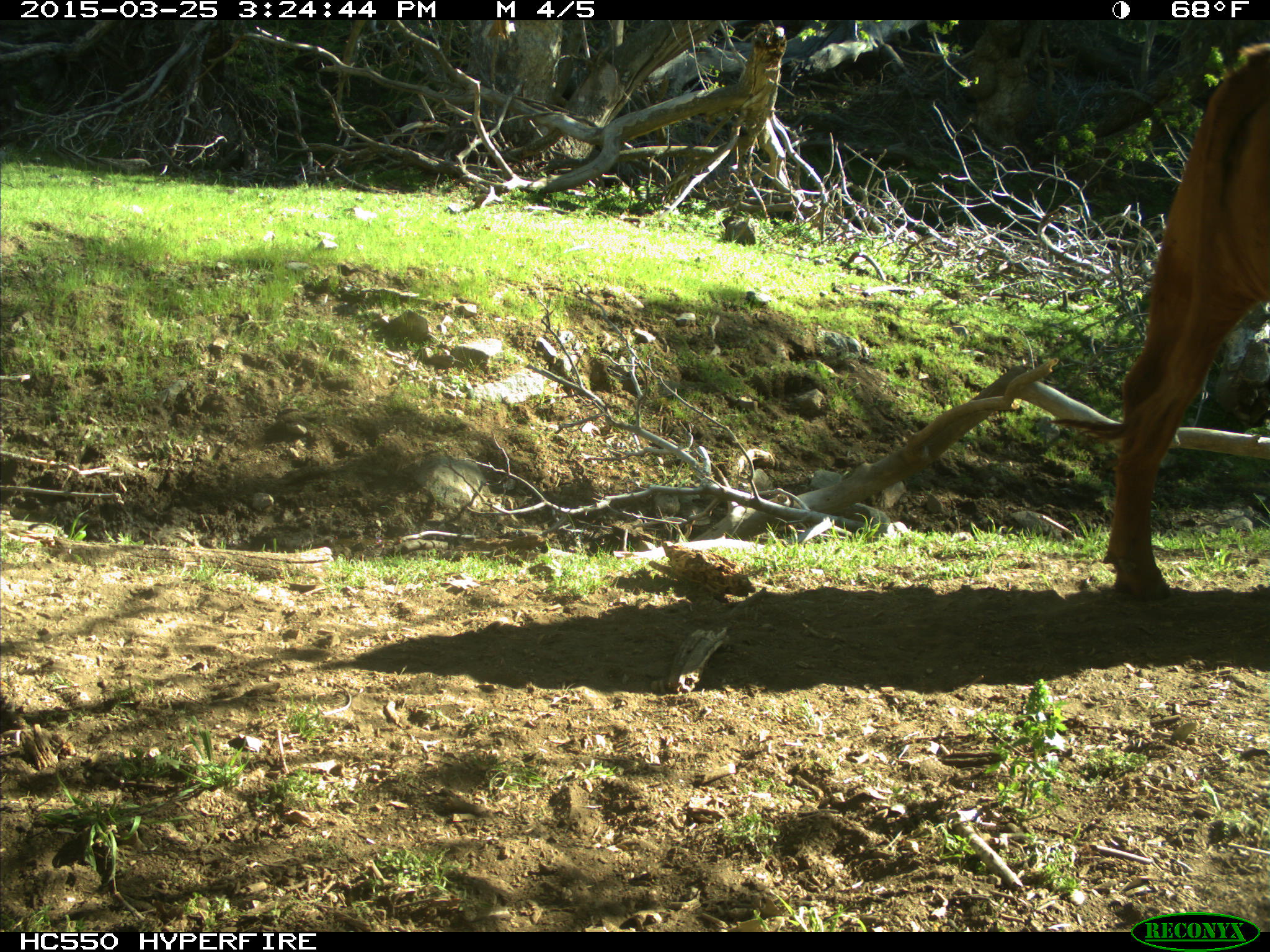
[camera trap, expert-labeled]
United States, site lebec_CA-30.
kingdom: Animalia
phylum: Chordata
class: Mammalia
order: Artiodactyla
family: Bovidae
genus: Bos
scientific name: Bos taurus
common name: domestic cow